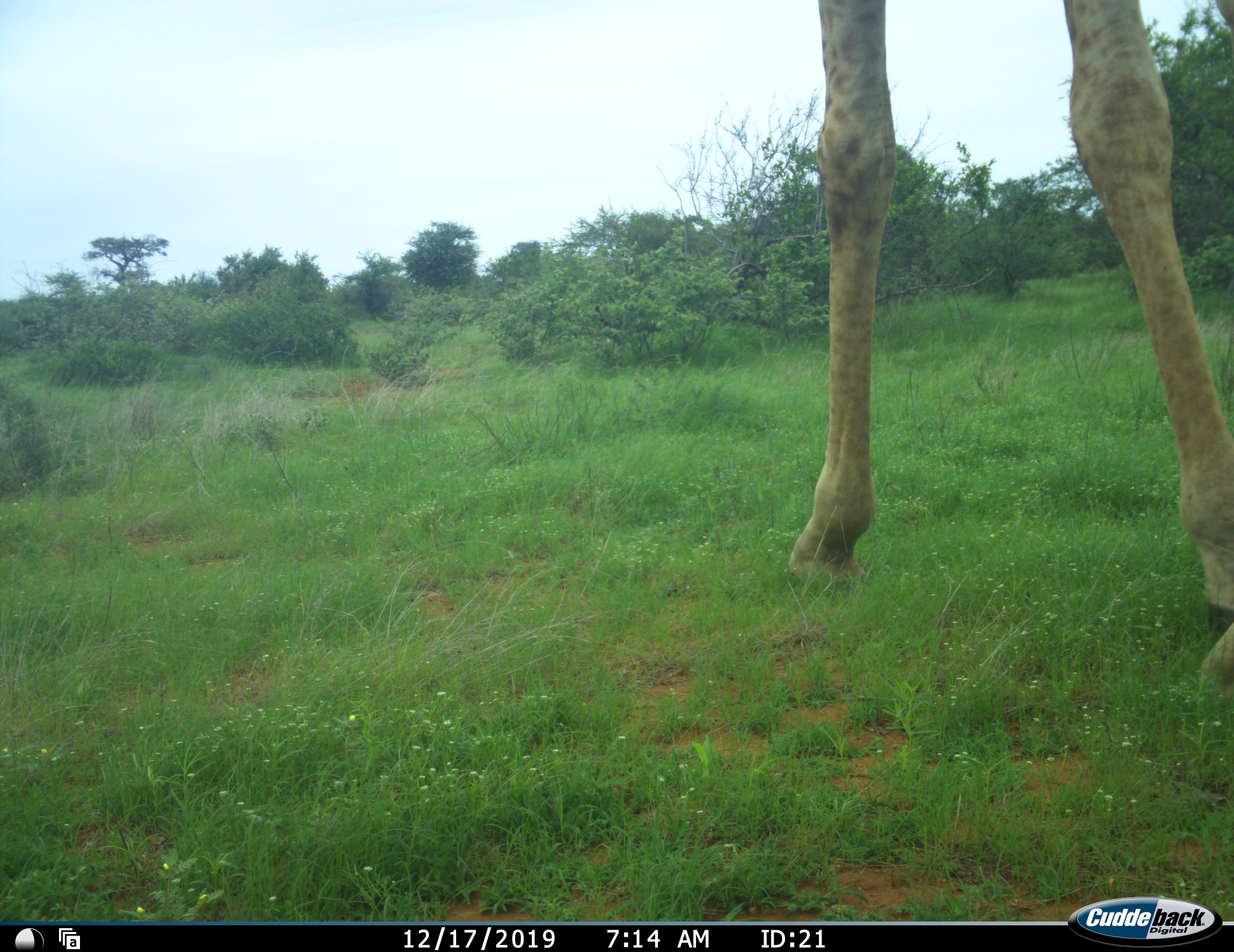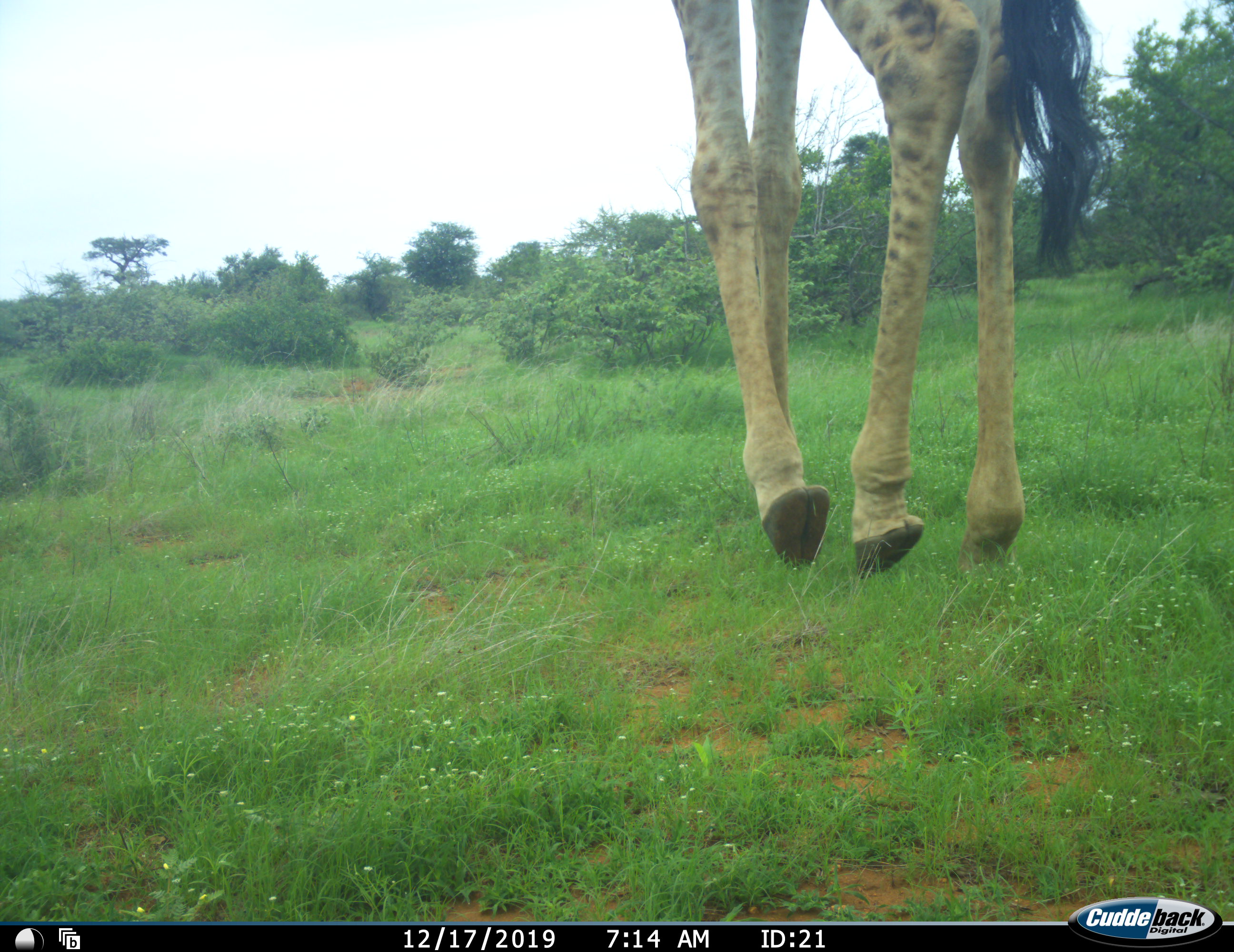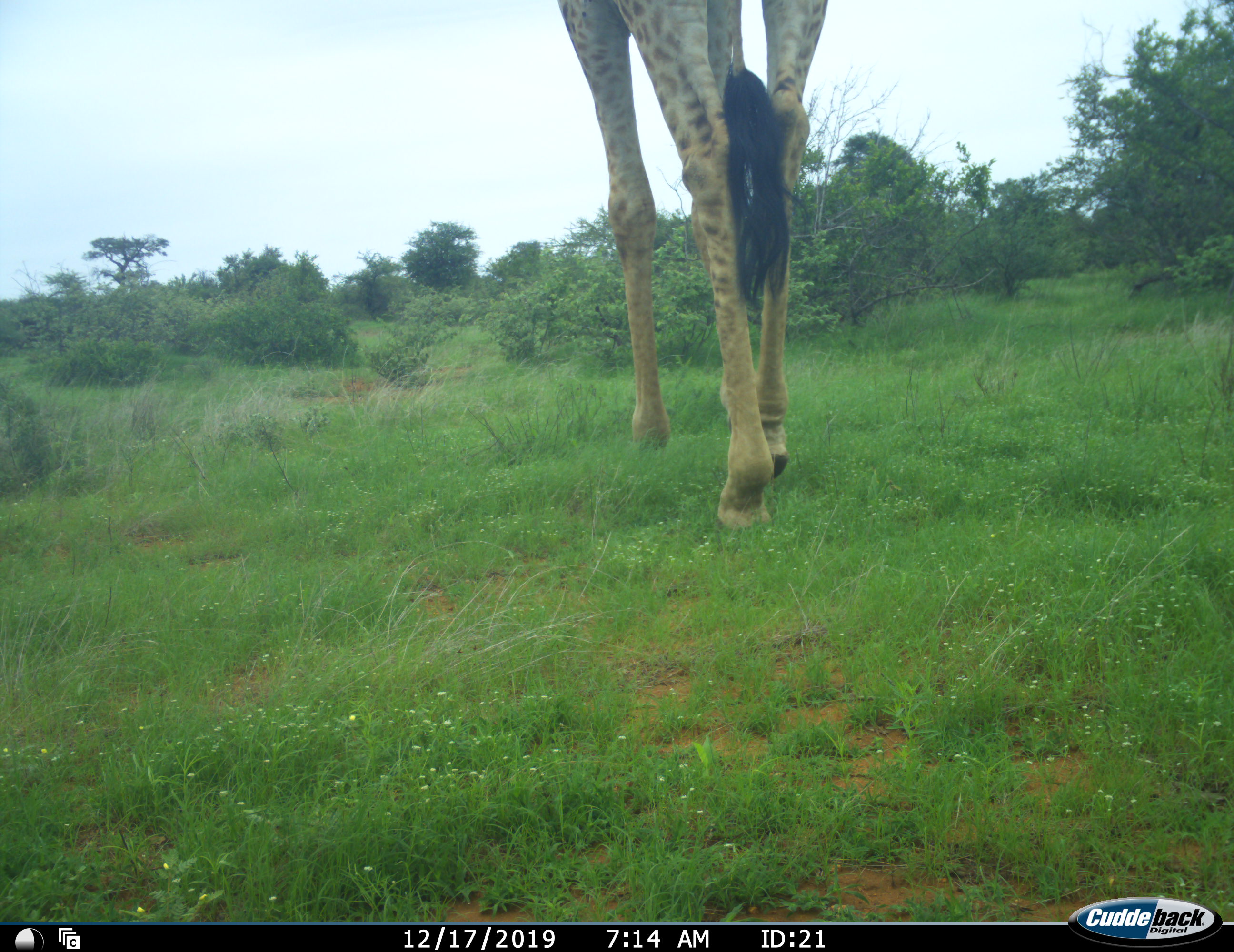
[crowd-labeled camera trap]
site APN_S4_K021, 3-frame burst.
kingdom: Animalia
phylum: Chordata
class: Mammalia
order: Artiodactyla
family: Giraffidae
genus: Giraffa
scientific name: Giraffa camelopardalis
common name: giraffe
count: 1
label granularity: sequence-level